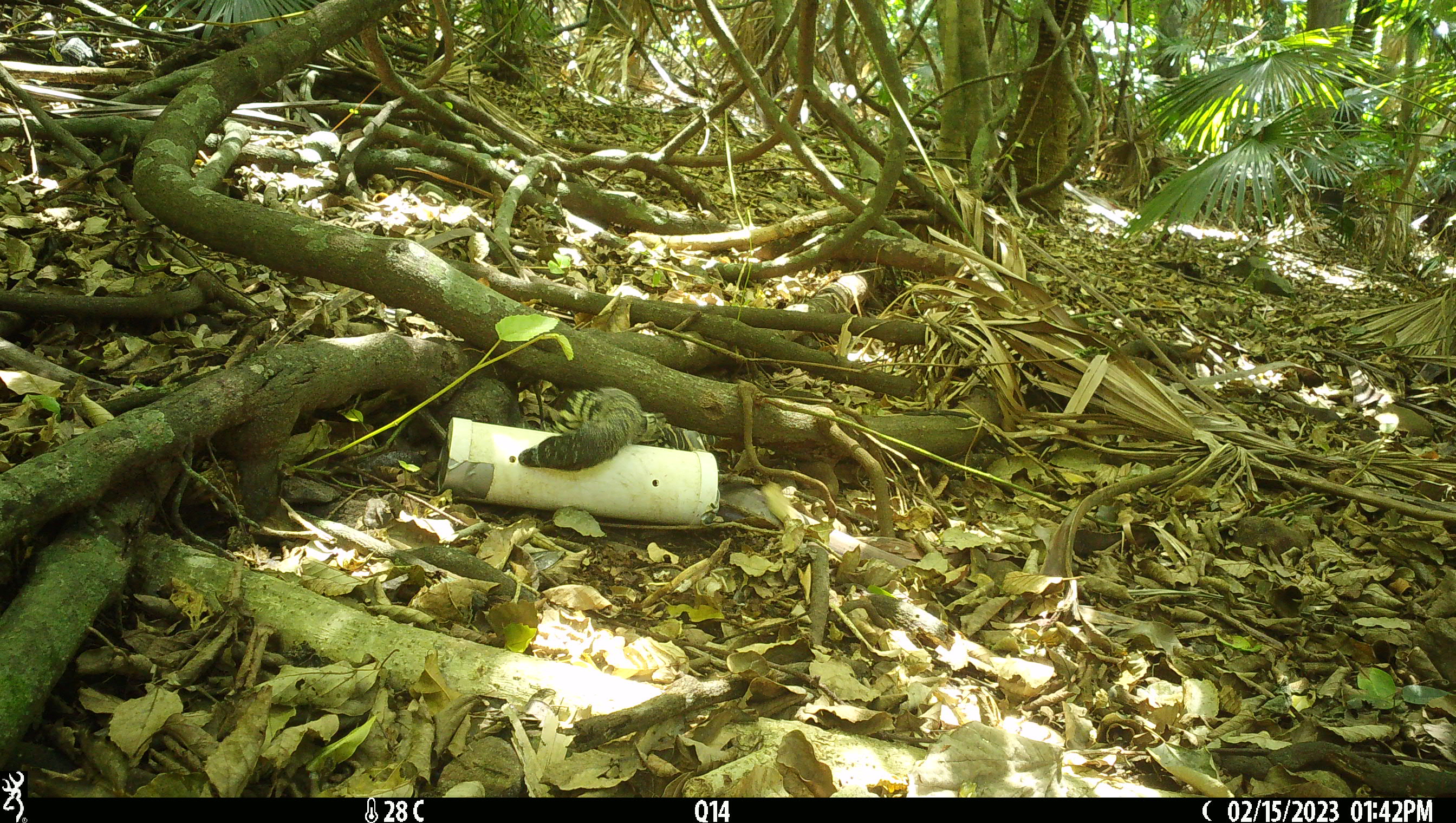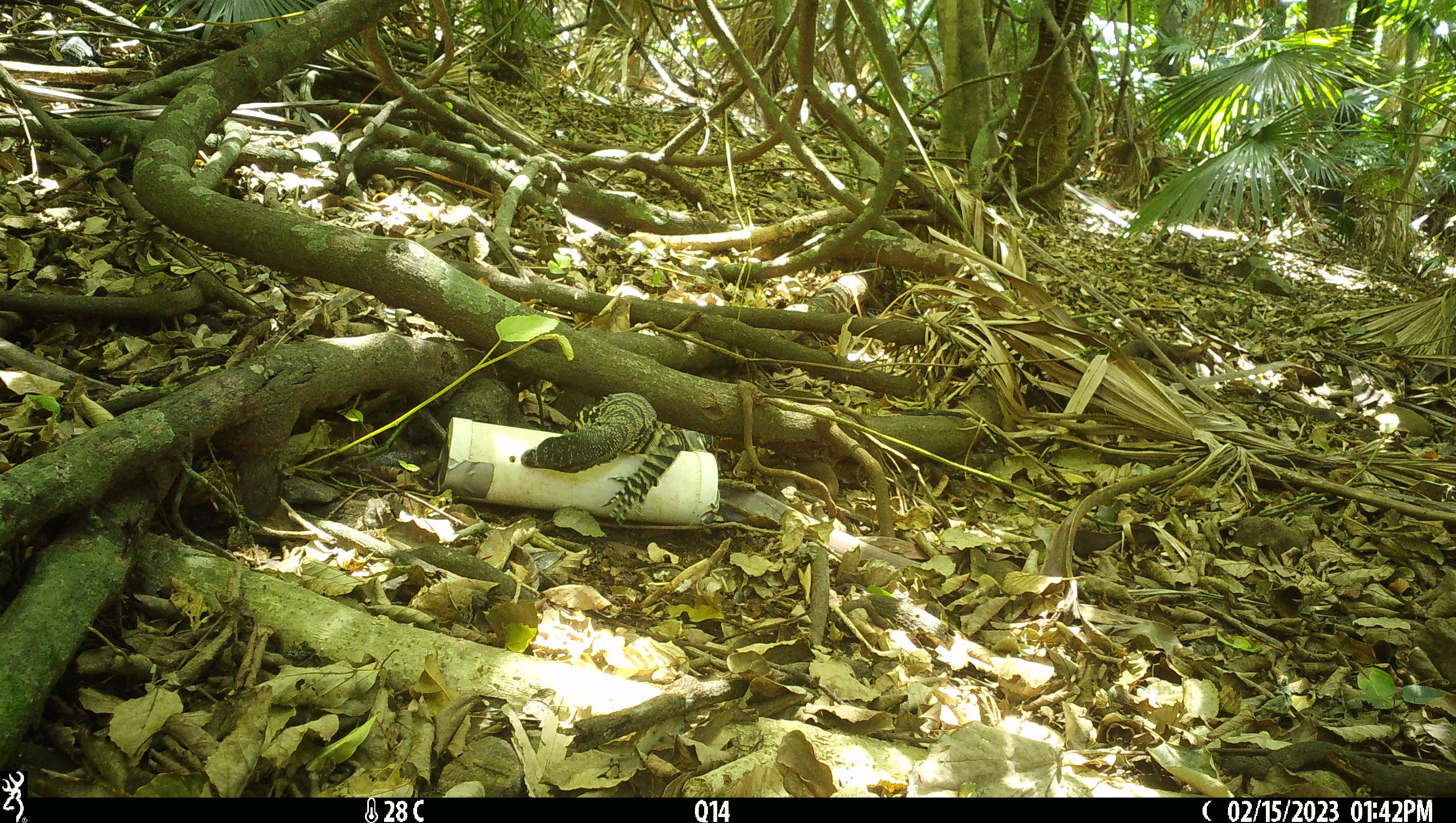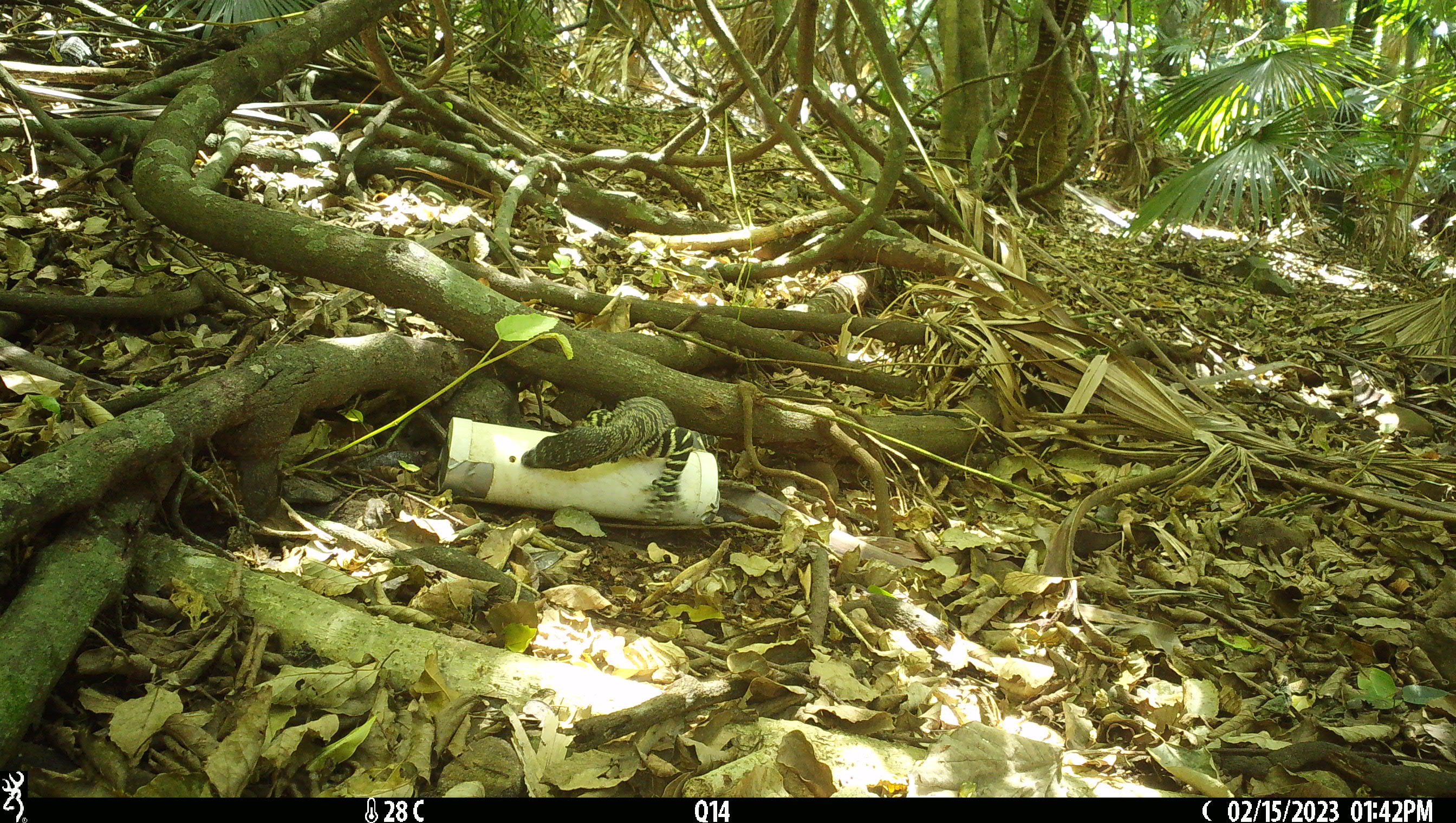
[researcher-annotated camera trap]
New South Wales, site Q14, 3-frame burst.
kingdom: Animalia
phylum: Chordata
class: Reptilia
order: Squamata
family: Varanidae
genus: Varanus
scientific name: Varanus varius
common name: lace monitor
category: goanna